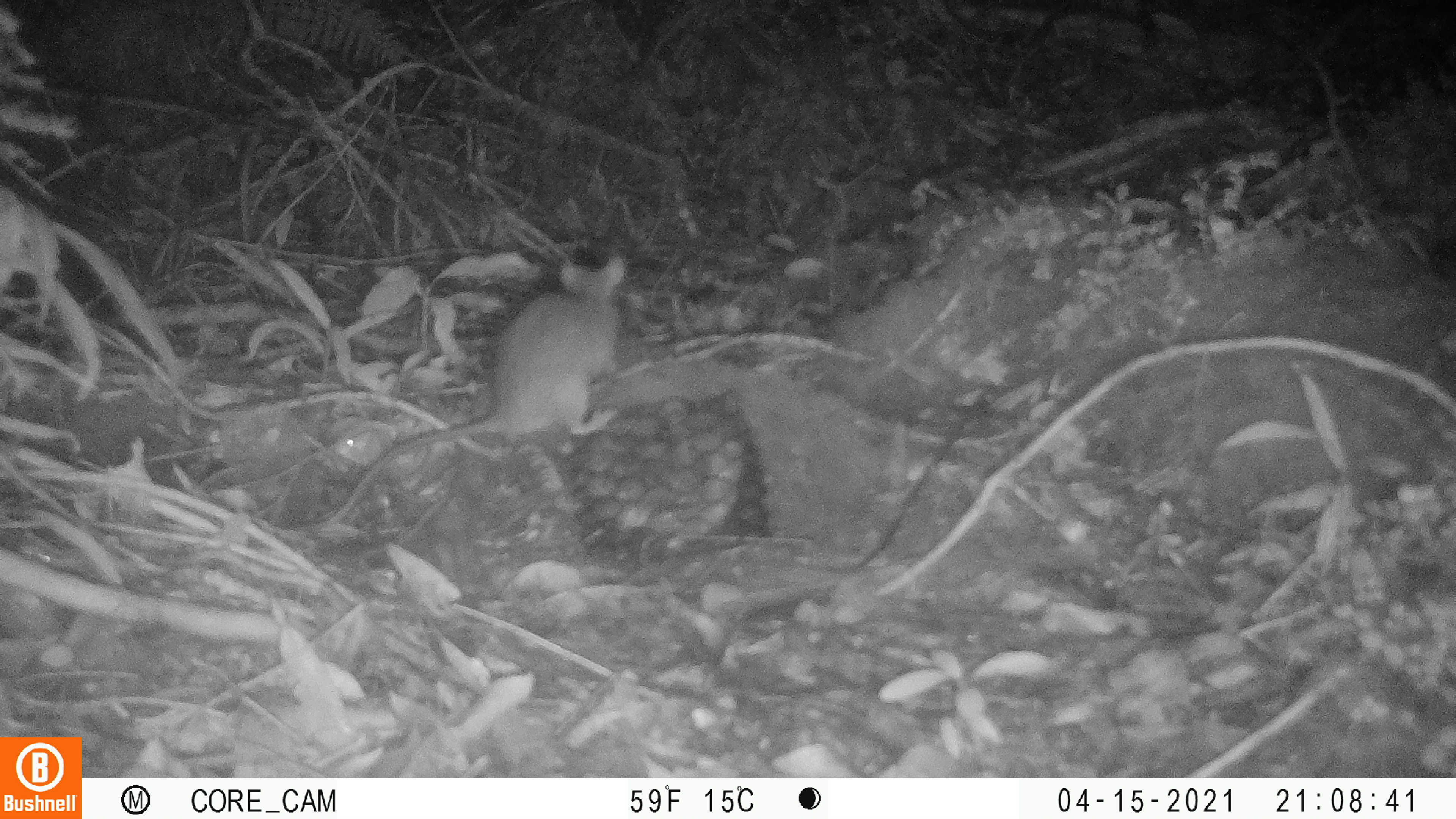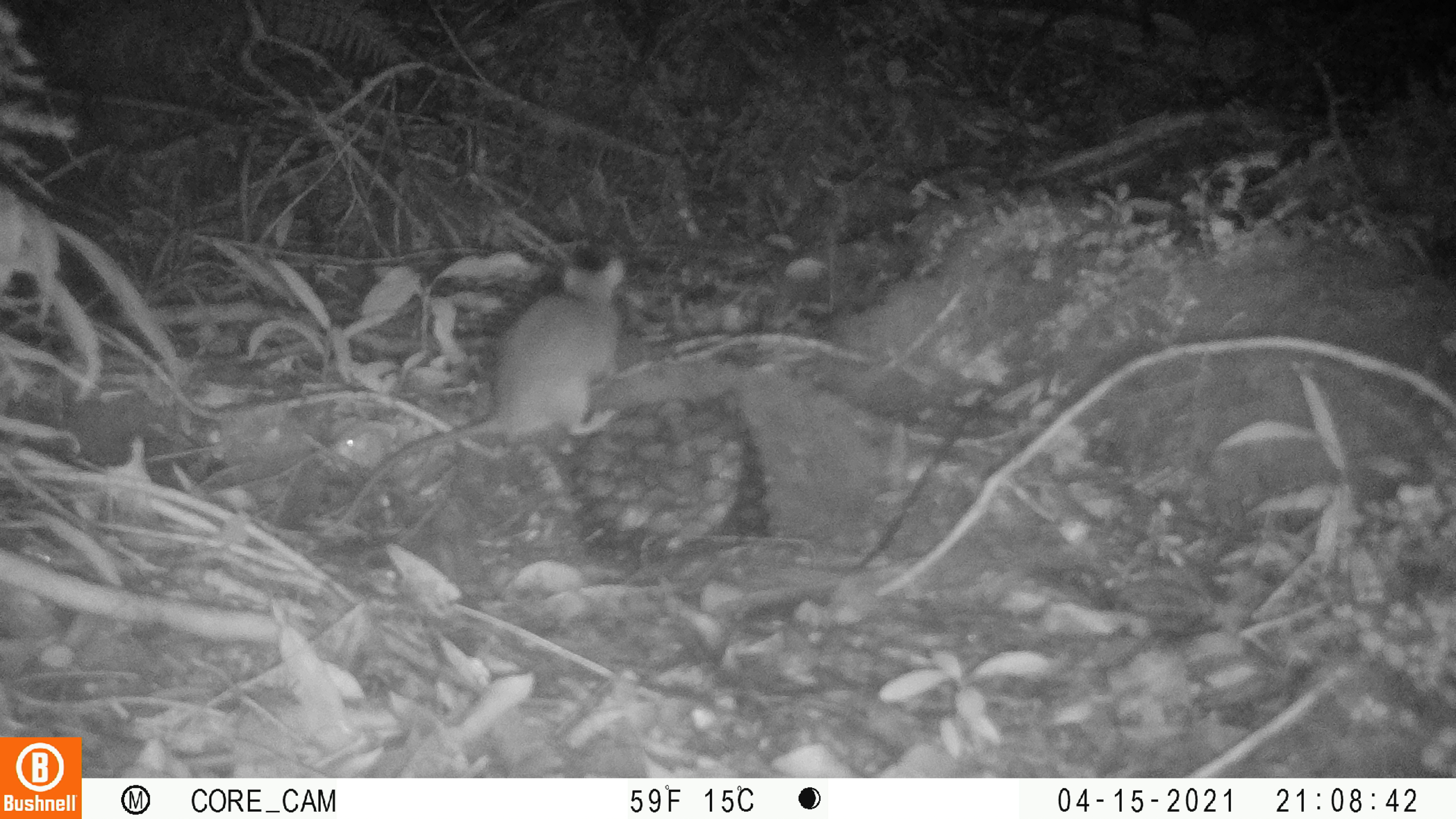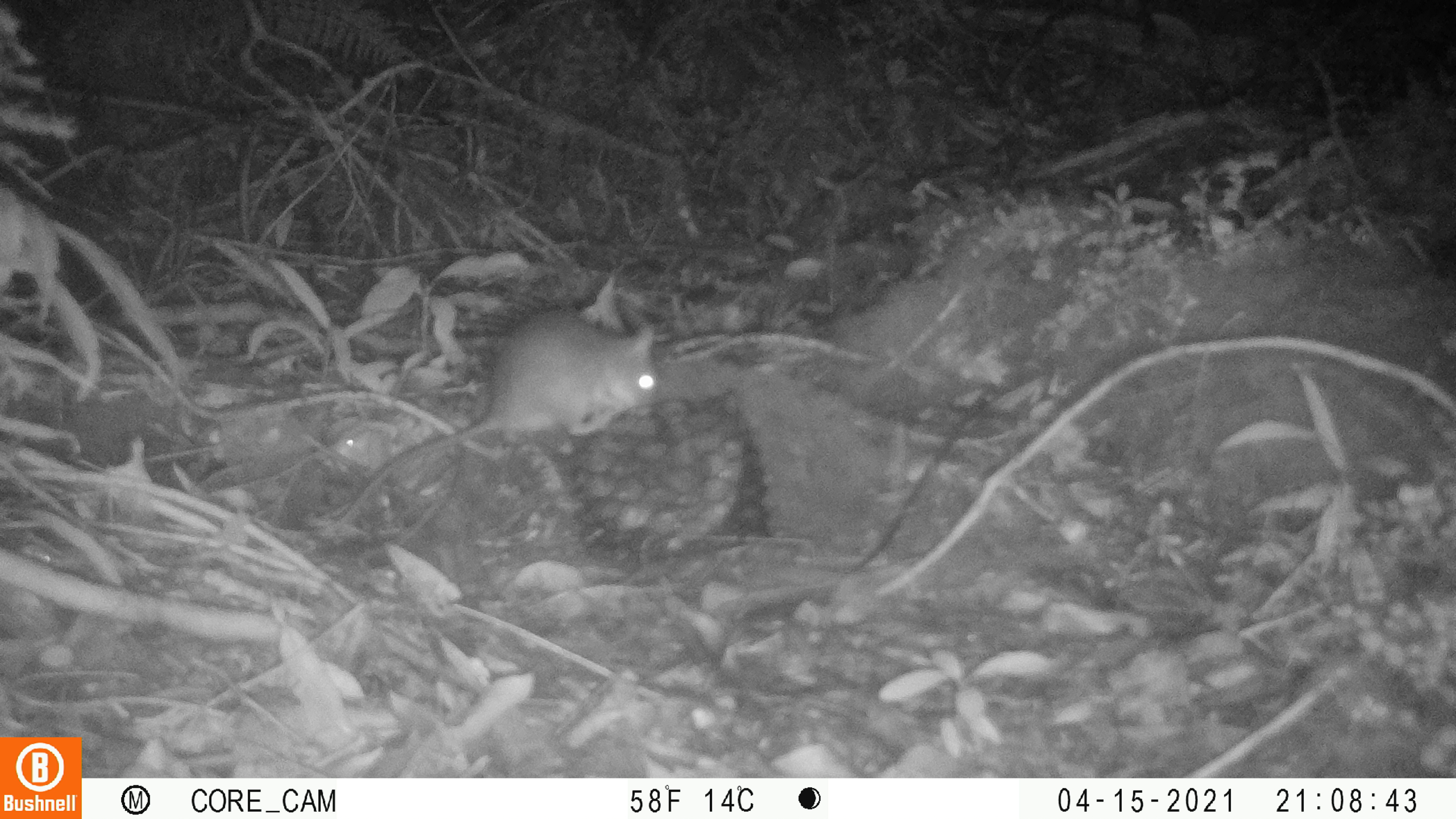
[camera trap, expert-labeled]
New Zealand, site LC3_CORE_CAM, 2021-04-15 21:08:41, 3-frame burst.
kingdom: Animalia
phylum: Chordata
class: Mammalia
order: Rodentia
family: Muridae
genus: Rattus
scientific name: Rattus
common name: rat